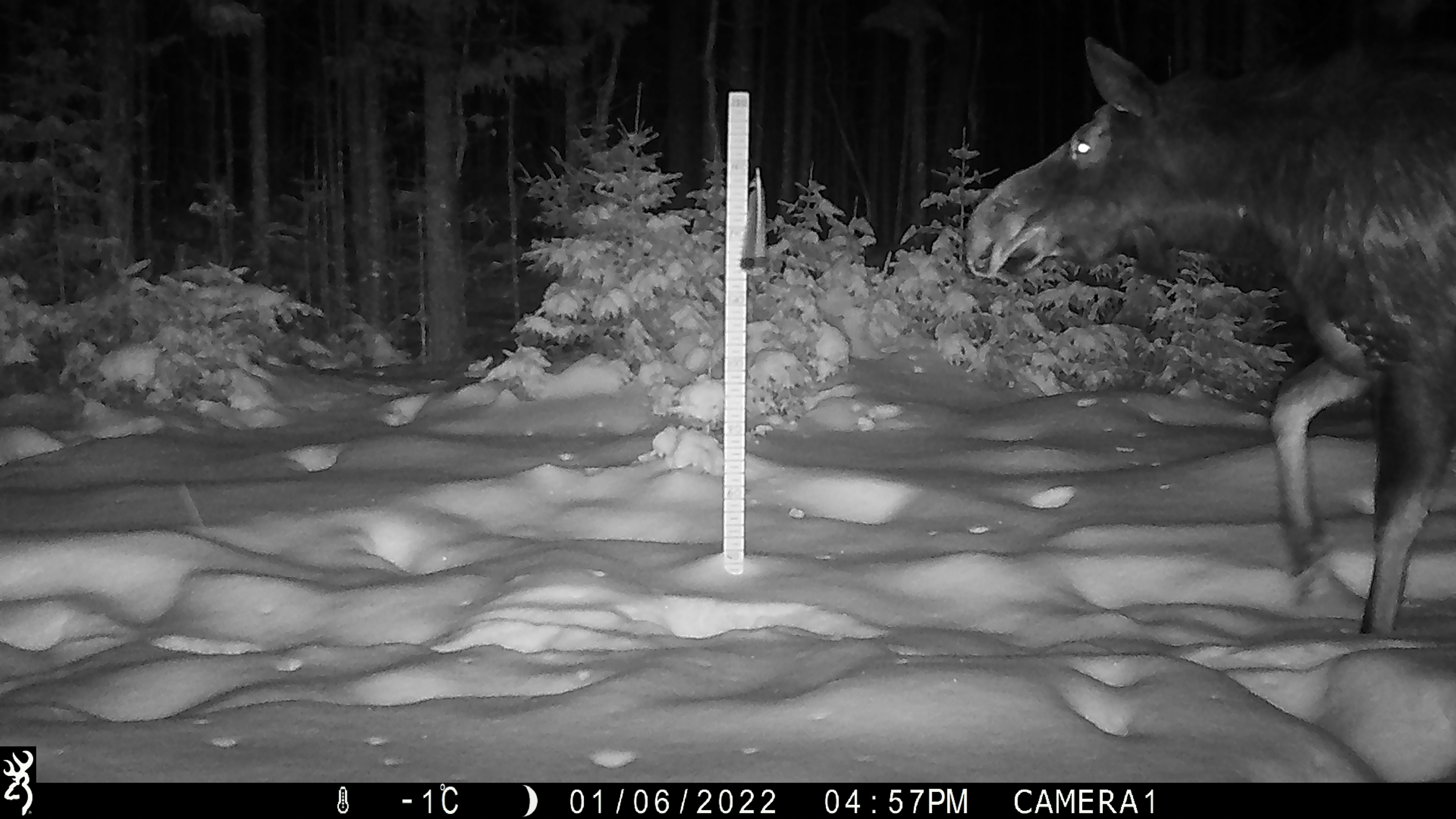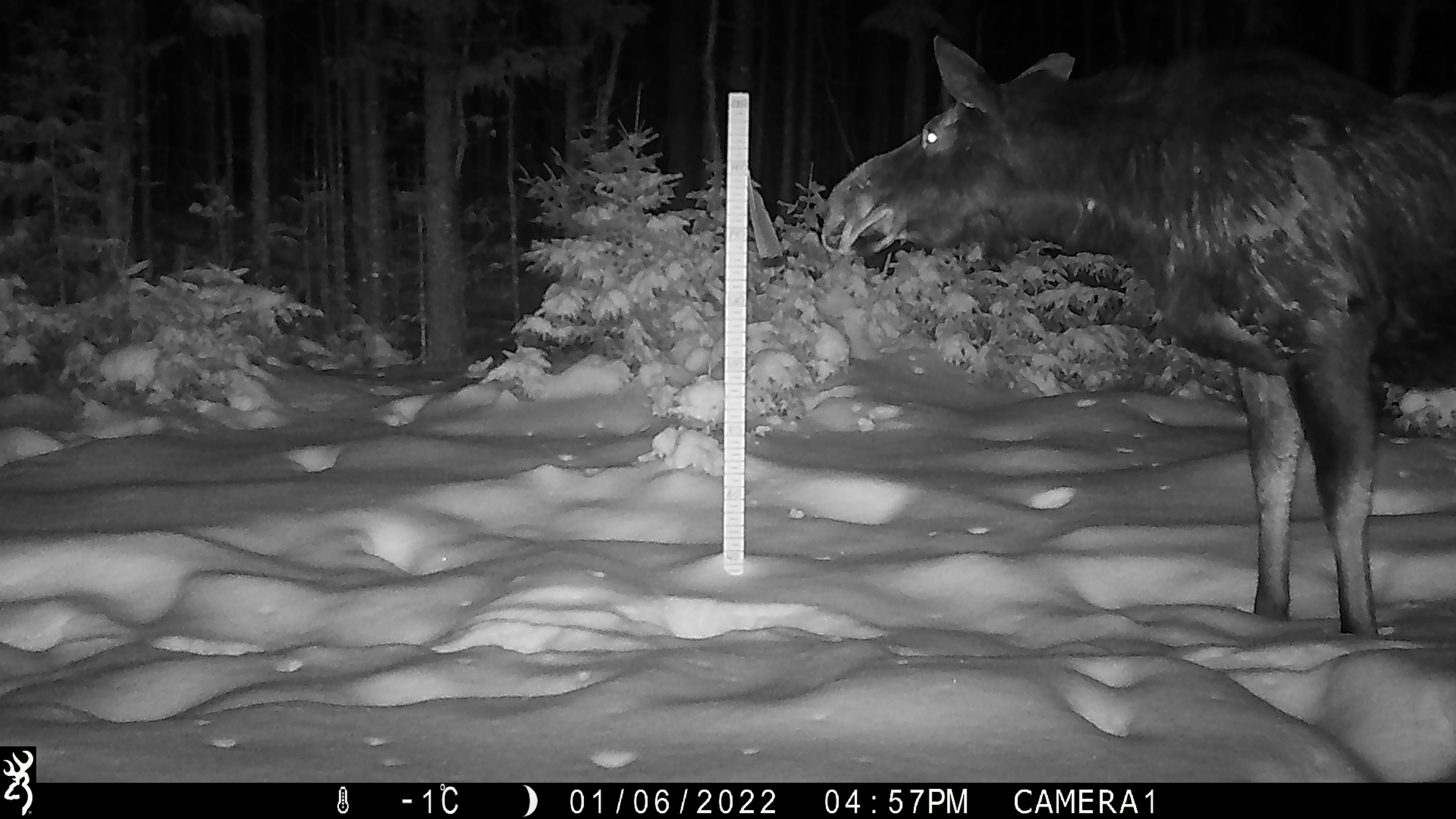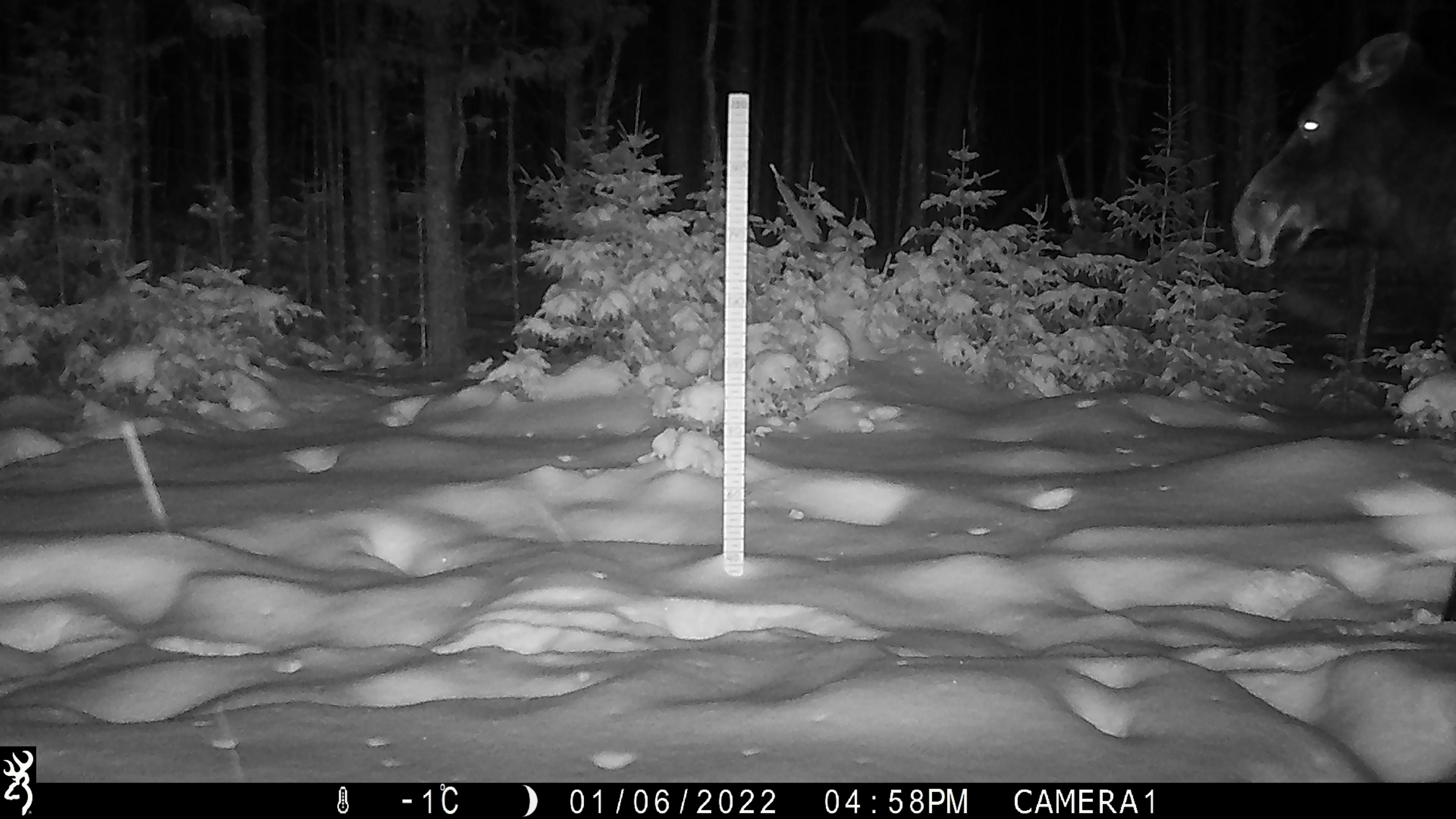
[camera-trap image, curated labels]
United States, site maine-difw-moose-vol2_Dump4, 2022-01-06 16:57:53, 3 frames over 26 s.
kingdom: Animalia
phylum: Chordata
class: Mammalia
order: Artiodactyla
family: Cervidae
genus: Alces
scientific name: Alces alces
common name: moose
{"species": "moose (Alces alces)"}